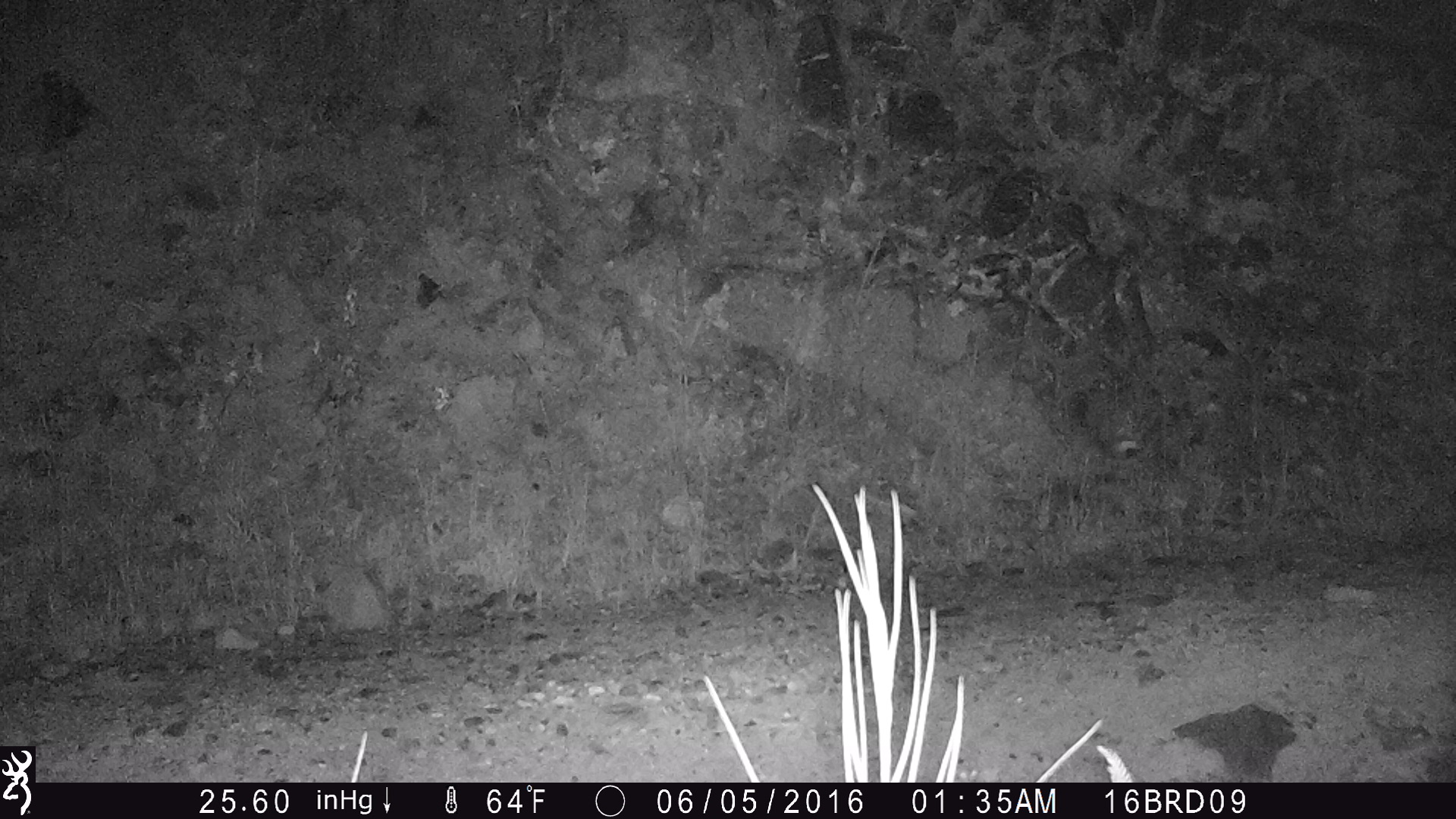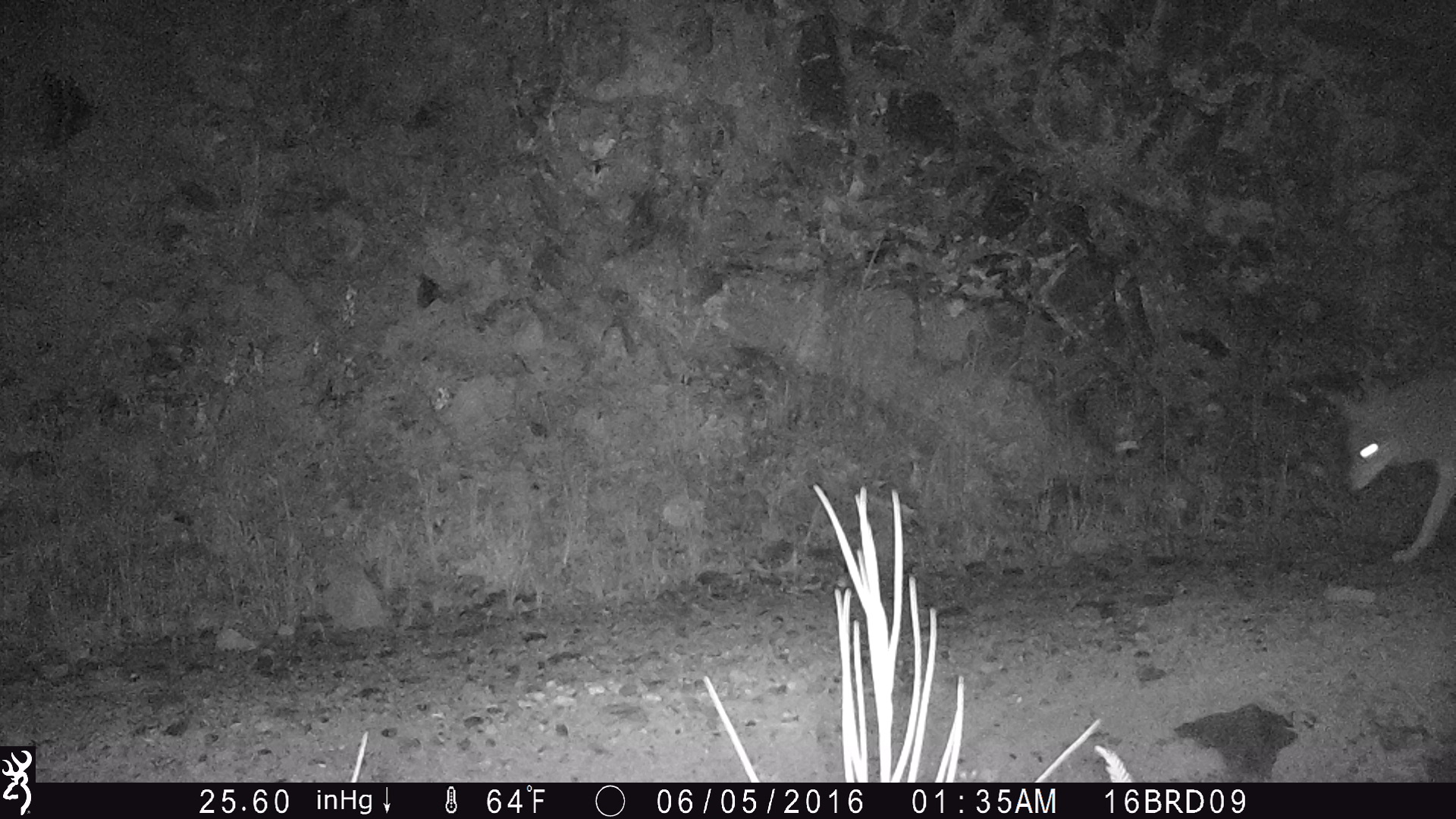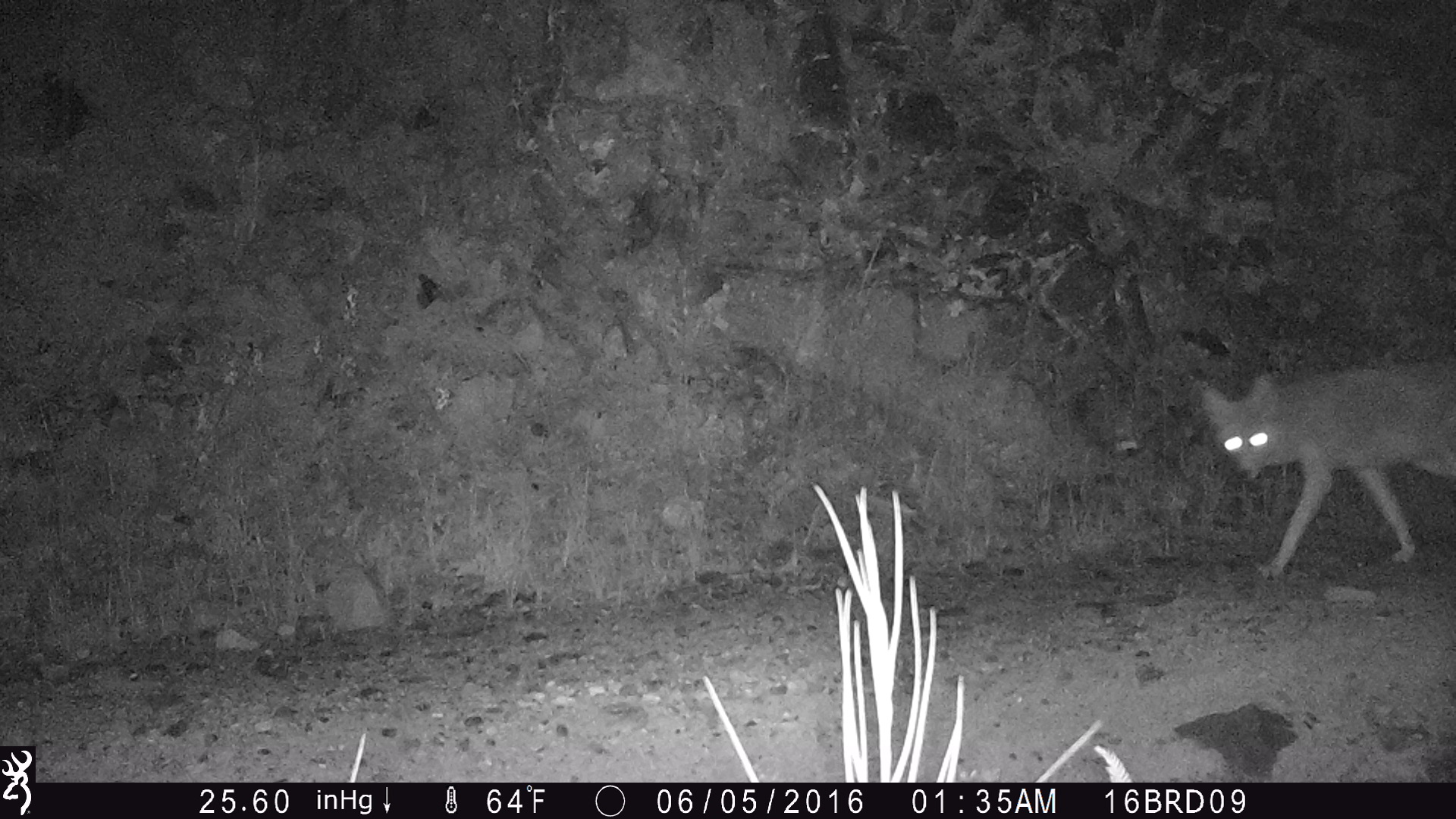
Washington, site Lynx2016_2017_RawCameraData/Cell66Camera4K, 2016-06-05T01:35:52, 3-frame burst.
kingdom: Animalia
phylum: Chordata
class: Mammalia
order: Carnivora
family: Canidae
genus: Canis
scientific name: Canis latrans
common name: coyote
Canis latrans (coyote). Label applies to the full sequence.